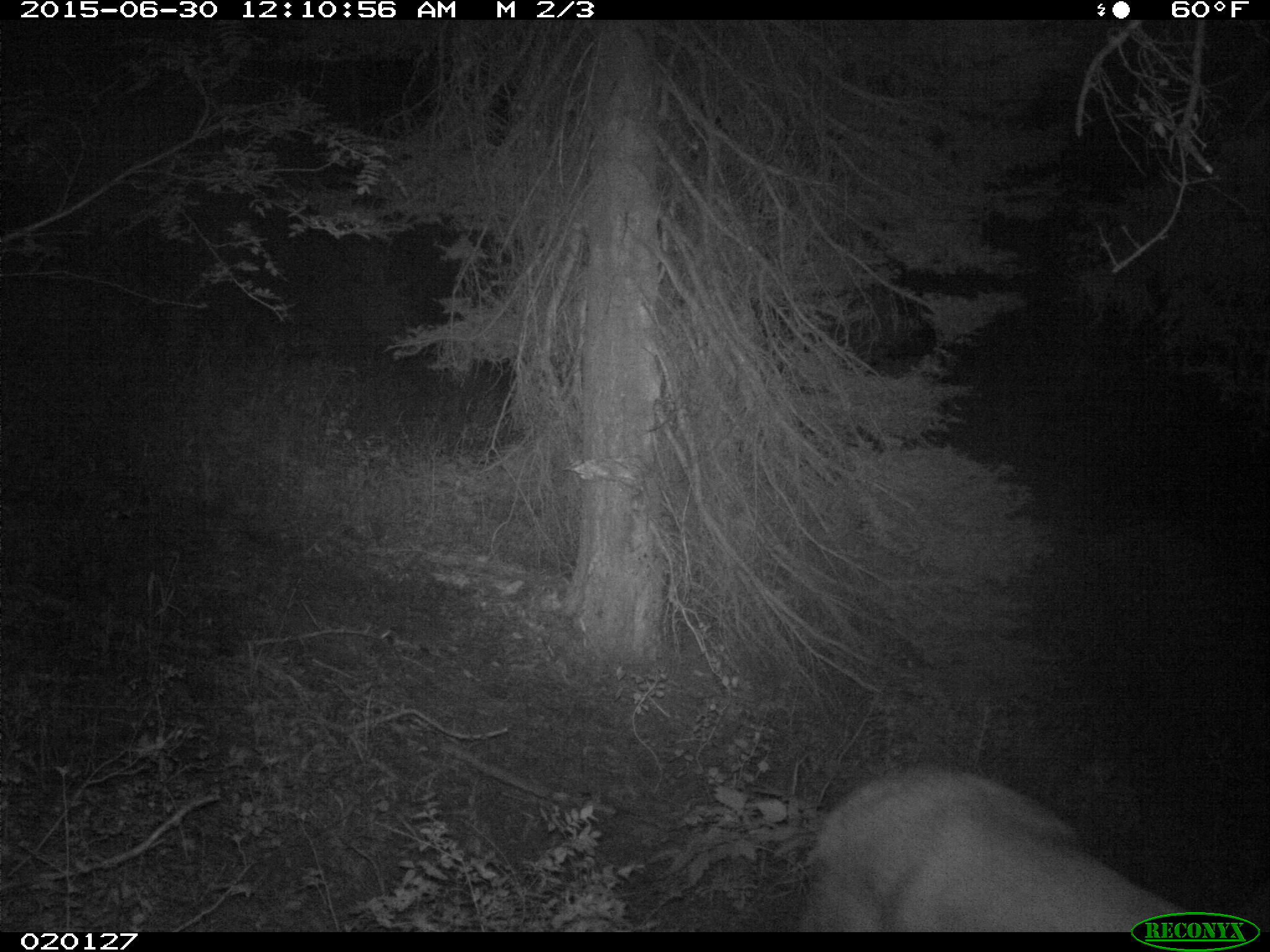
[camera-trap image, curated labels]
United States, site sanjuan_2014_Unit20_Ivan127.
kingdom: Animalia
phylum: Chordata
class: Mammalia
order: Artiodactyla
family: Cervidae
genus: Cervus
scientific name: Cervus elaphus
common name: red deer